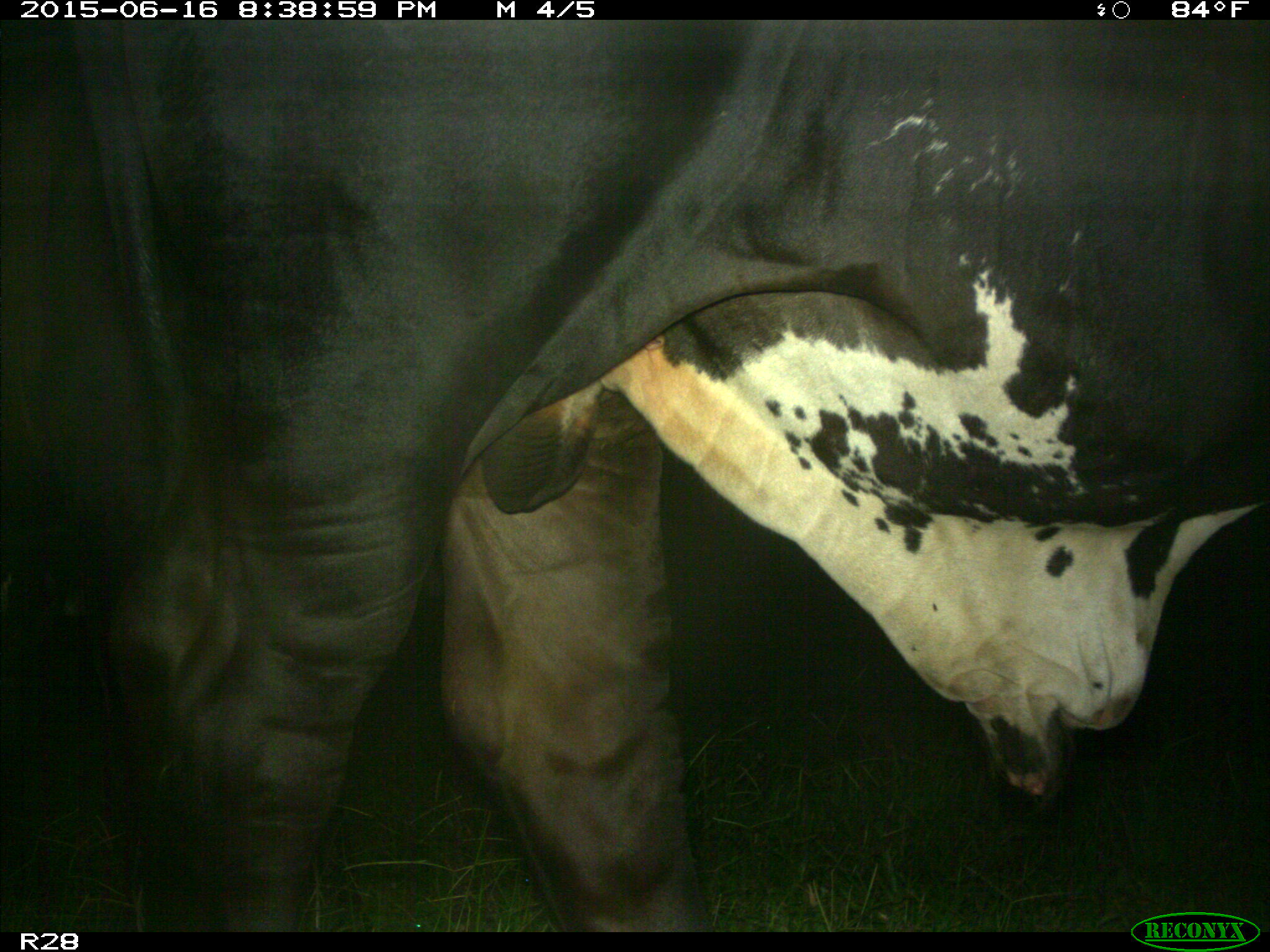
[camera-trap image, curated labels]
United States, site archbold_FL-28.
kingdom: Animalia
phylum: Chordata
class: Mammalia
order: Artiodactyla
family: Bovidae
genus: Bos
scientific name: Bos taurus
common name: domestic cow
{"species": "Bos taurus (domestic cow)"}